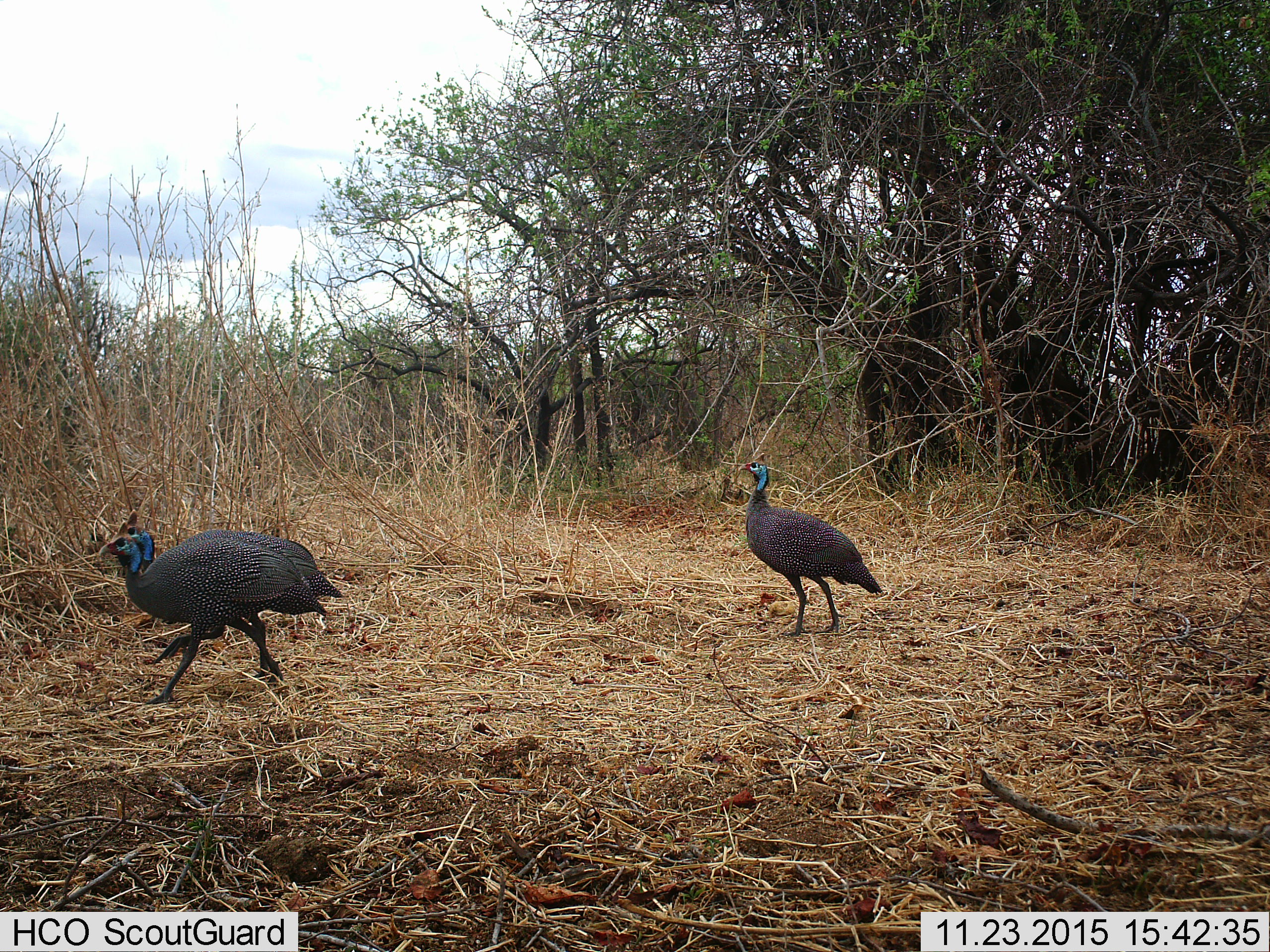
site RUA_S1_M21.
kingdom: Animalia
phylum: Chordata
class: Aves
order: Galliformes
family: Numididae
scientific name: Numididae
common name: guineafowl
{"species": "guineafowl (Numididae)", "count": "3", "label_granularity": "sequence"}